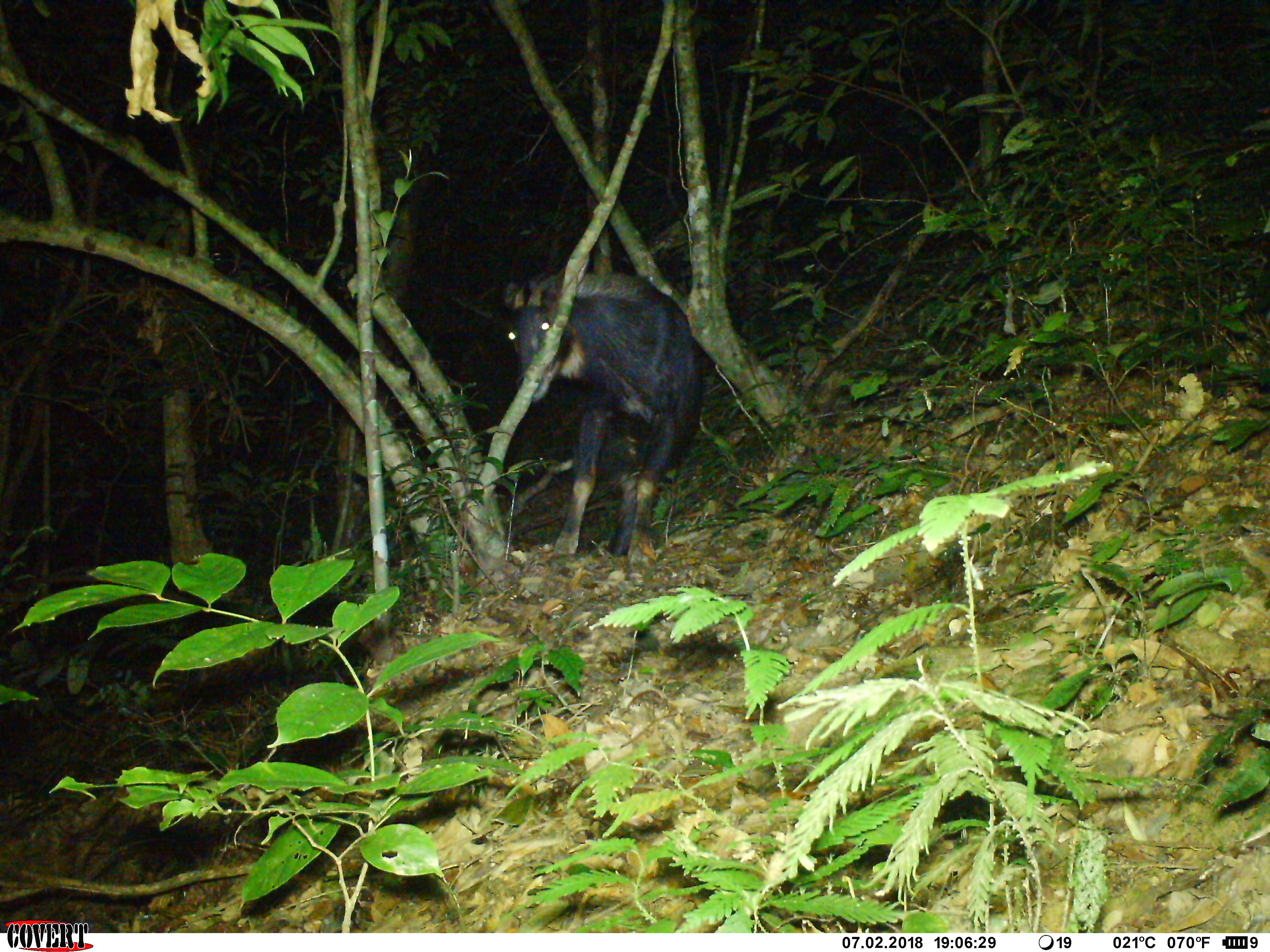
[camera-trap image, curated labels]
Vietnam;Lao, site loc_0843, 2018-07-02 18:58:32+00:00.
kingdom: Animalia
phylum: Chordata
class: Mammalia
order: Artiodactyla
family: Bovidae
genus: Capricornis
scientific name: Capricornis sumatraensis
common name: chinese serow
Chinese serow (Capricornis sumatraensis). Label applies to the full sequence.